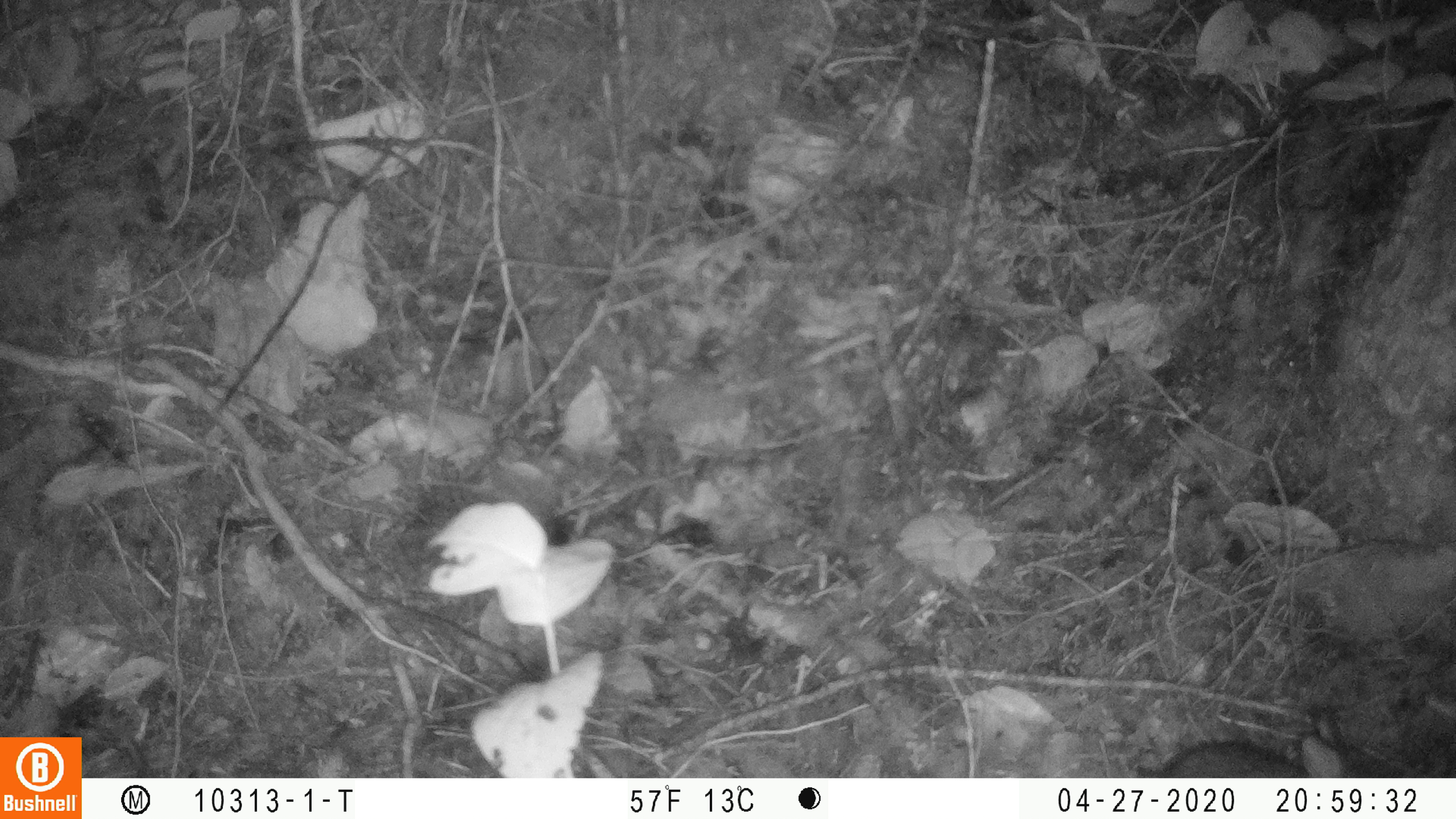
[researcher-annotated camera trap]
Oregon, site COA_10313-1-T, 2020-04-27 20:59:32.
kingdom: Animalia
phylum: Chordata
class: Mammalia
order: Lagomorpha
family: Leporidae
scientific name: Leporidae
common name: hares and rabbits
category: leporidae family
Leporidae family (hares and rabbits) (Leporidae).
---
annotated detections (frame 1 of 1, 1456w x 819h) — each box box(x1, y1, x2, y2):
leporidae family: box(1161, 711, 1357, 772)